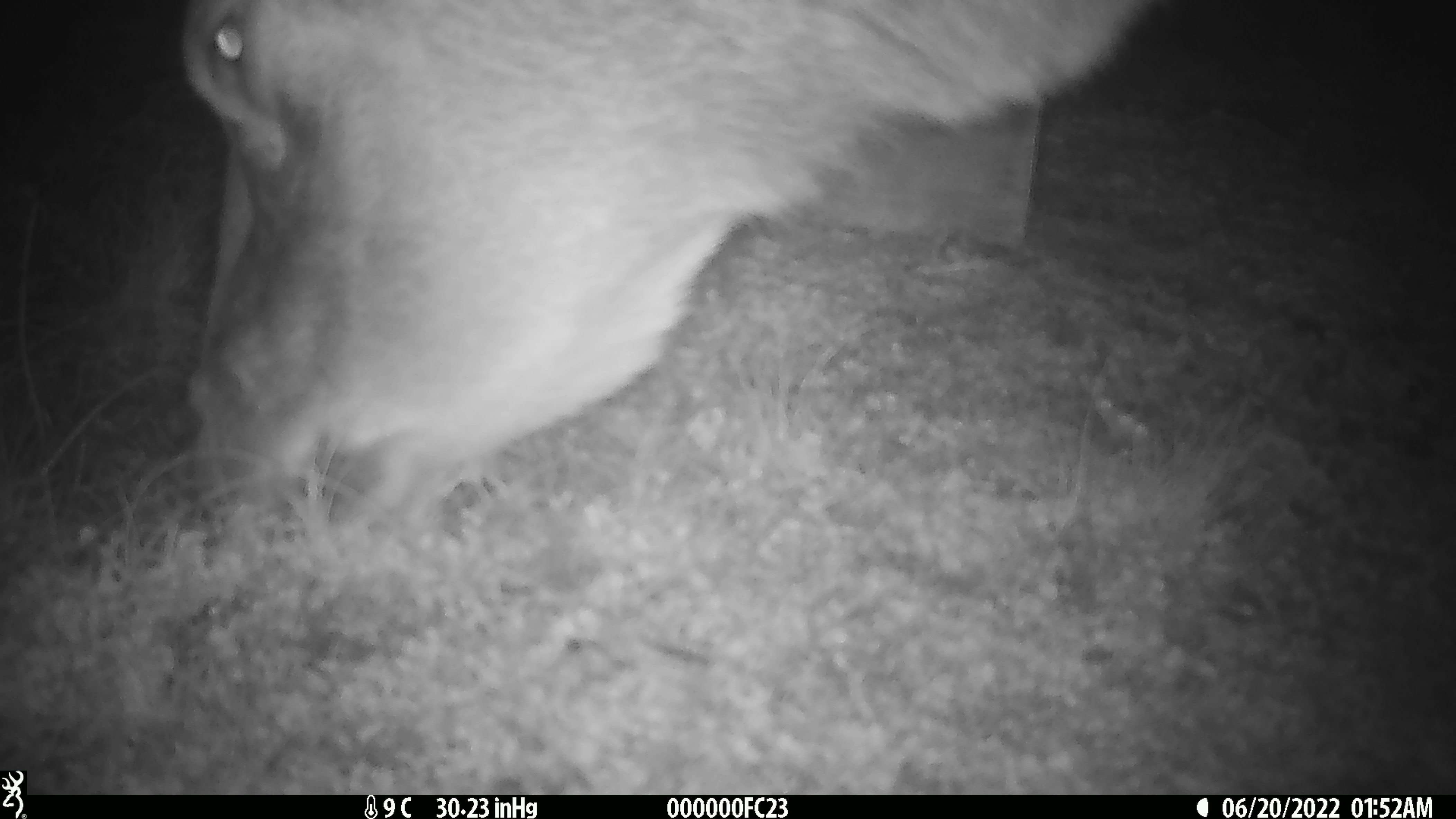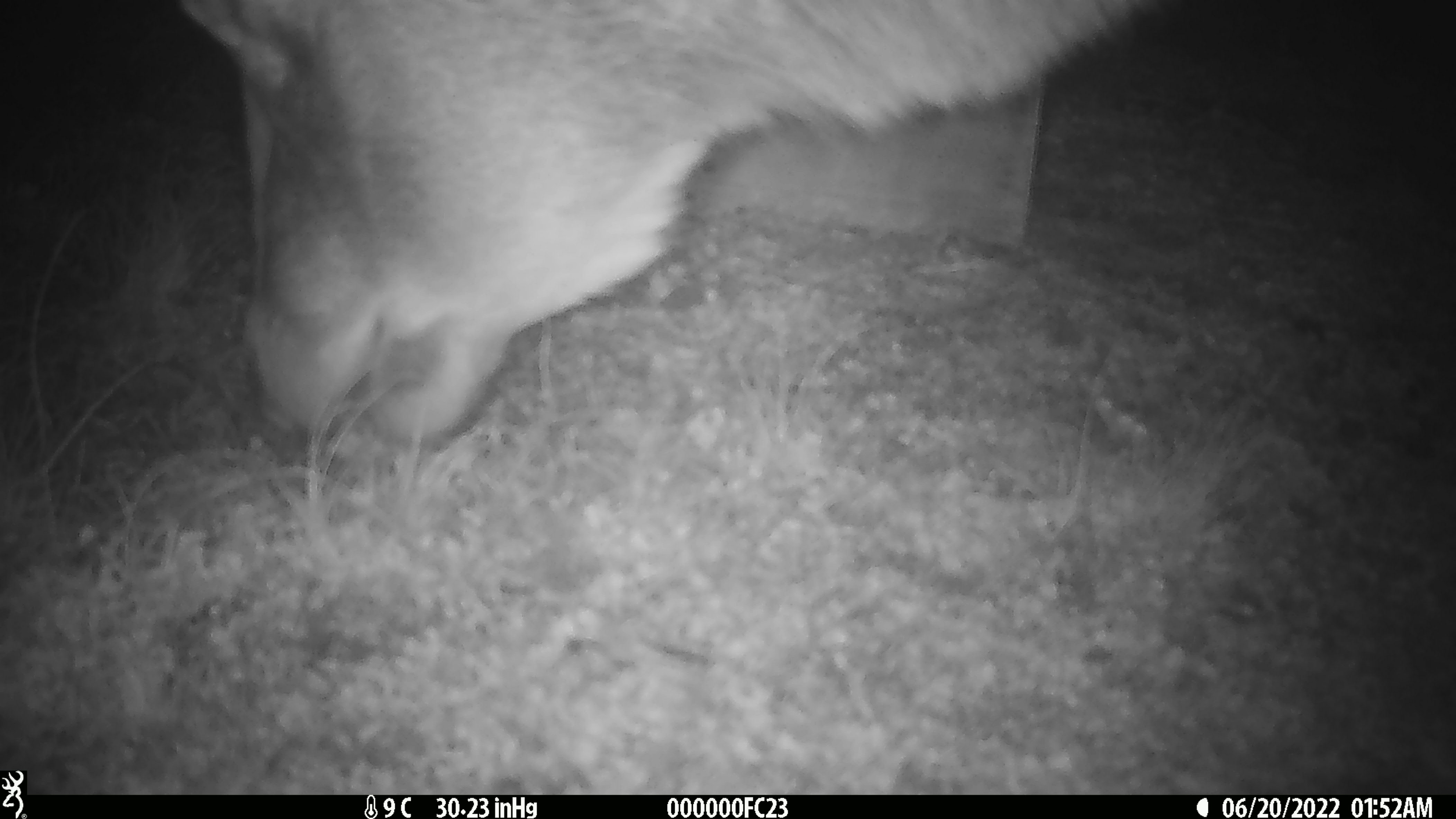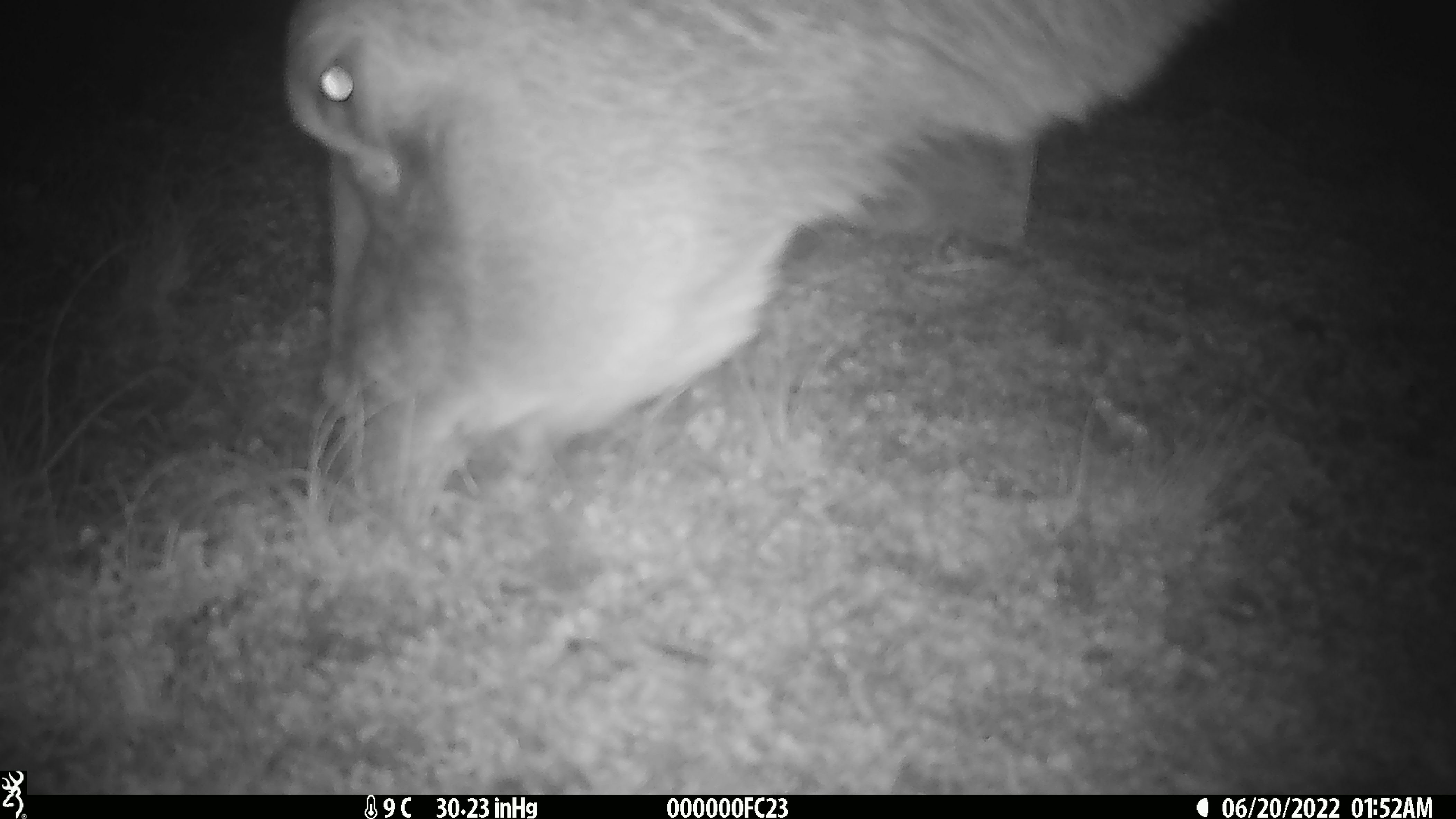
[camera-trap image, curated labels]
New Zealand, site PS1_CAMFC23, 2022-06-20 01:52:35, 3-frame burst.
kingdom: Animalia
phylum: Chordata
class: Mammalia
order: Artiodactyla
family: Cervidae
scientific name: Cervidae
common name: deer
Deer (Cervidae).